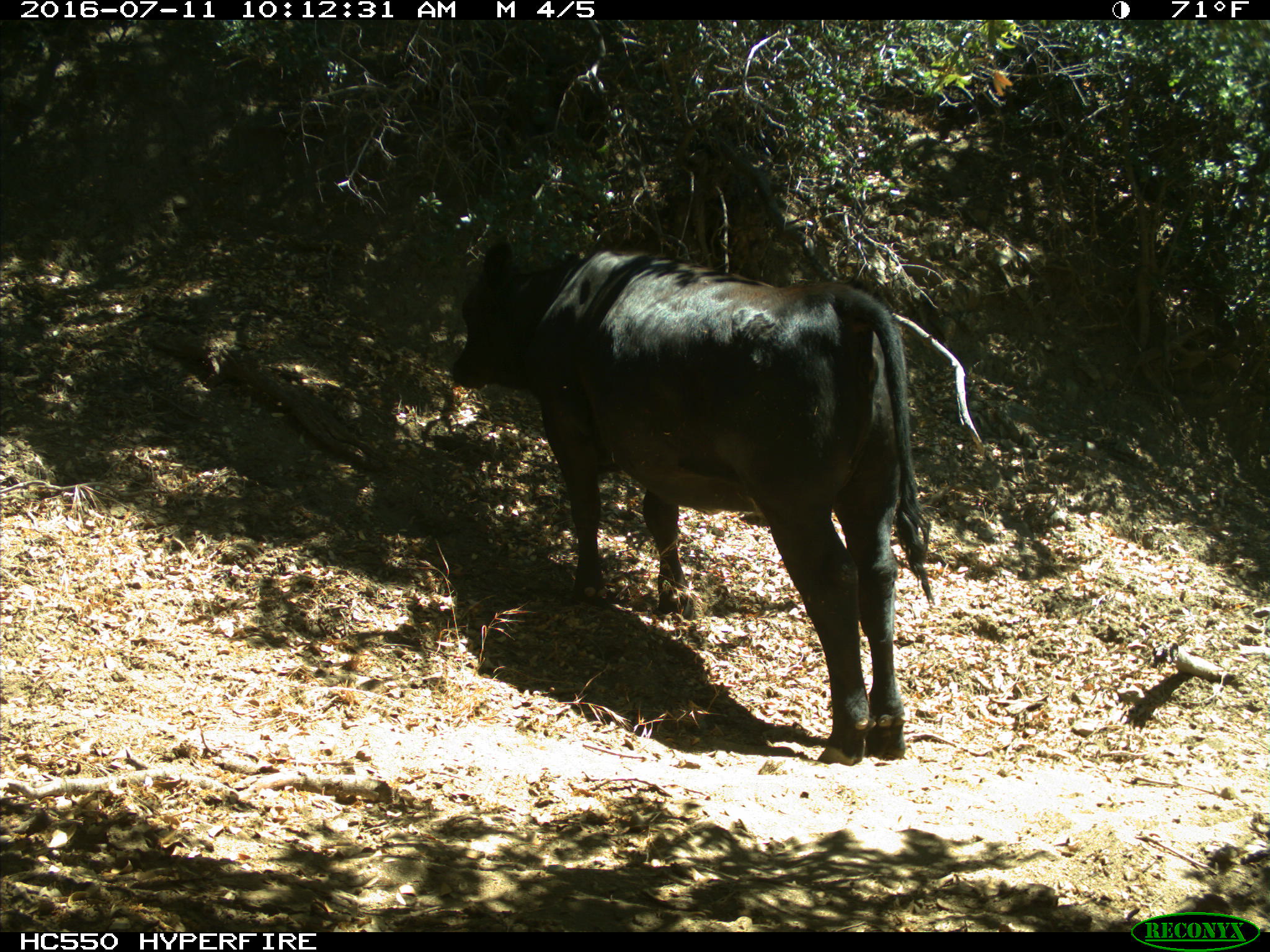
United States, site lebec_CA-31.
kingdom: Animalia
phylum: Chordata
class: Mammalia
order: Artiodactyla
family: Bovidae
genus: Bos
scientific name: Bos taurus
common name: domestic cow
Bos taurus (domestic cow).